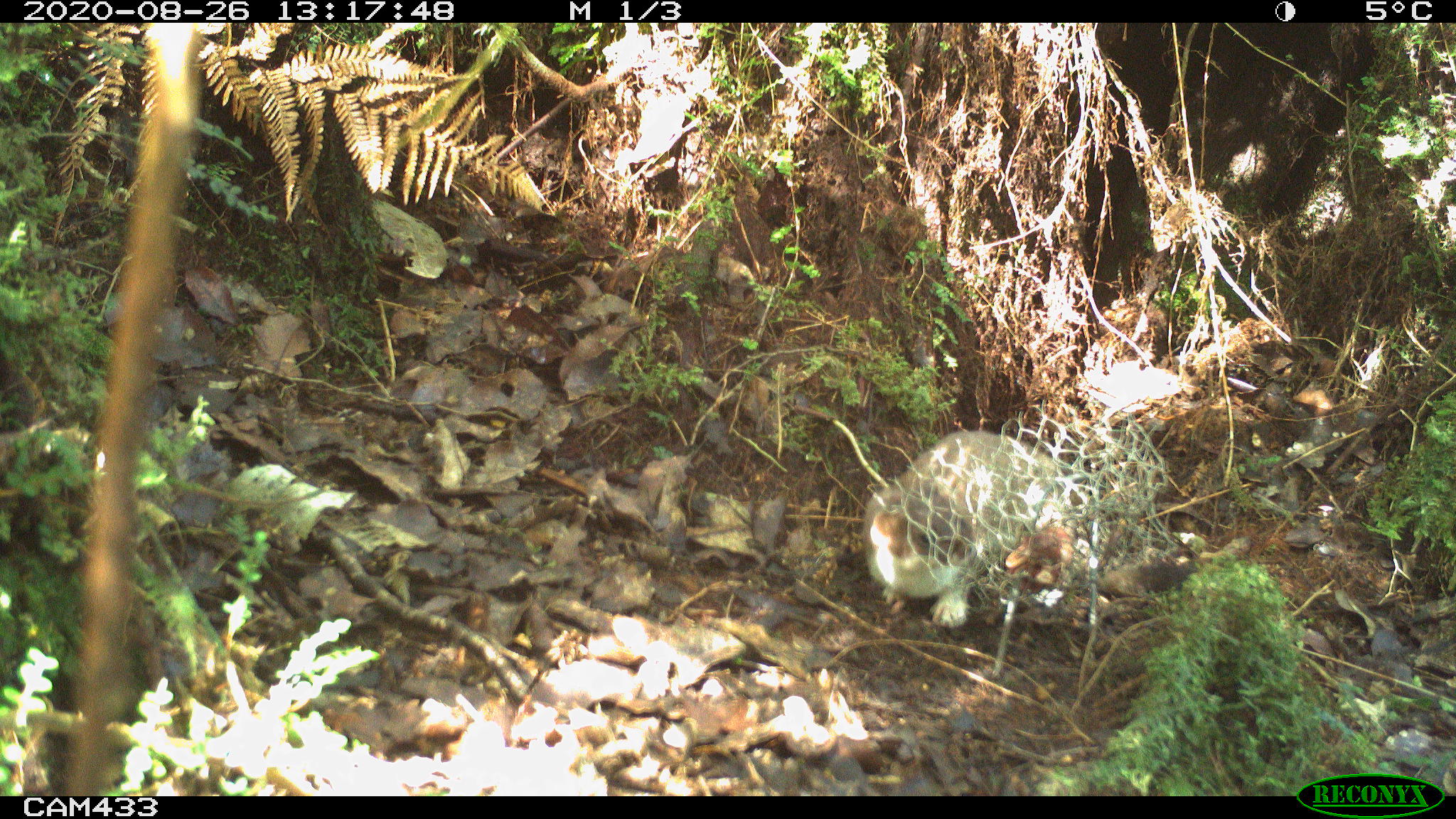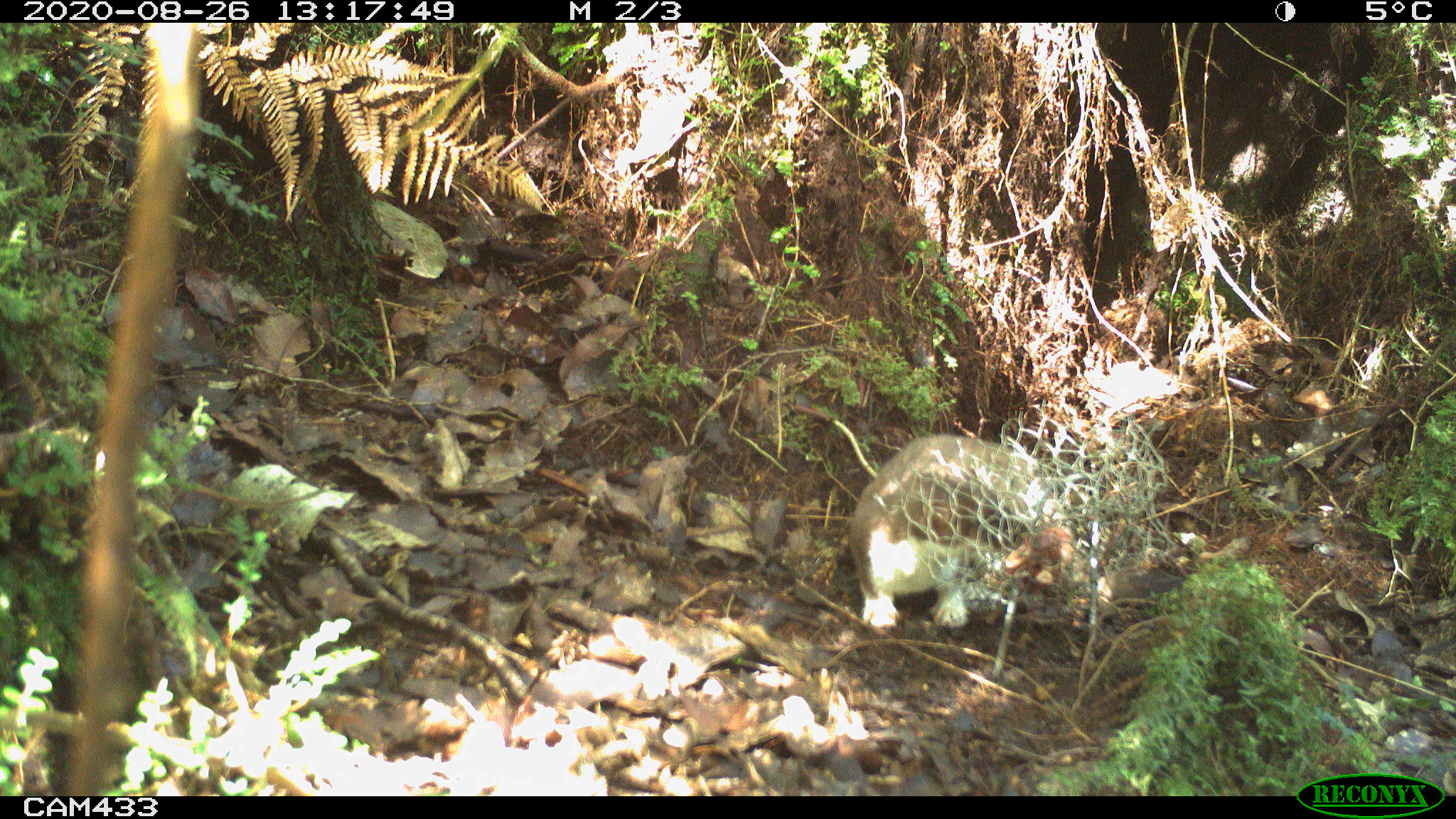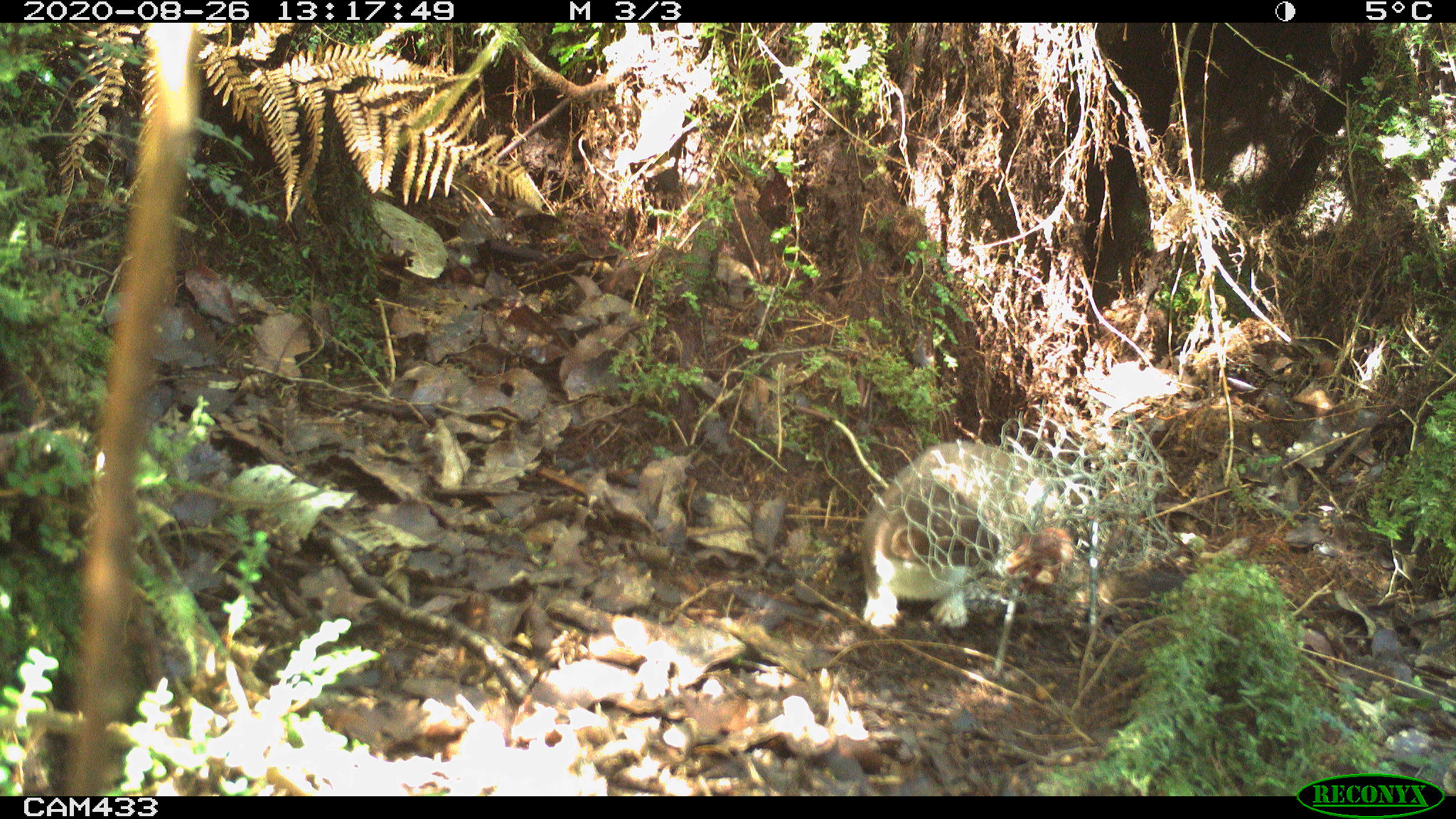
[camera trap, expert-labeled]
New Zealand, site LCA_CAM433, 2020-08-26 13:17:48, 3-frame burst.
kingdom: Animalia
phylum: Chordata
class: Mammalia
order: Carnivora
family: Mustelidae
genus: Mustela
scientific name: Mustela erminea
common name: stoat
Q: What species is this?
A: Stoat (Mustela erminea).